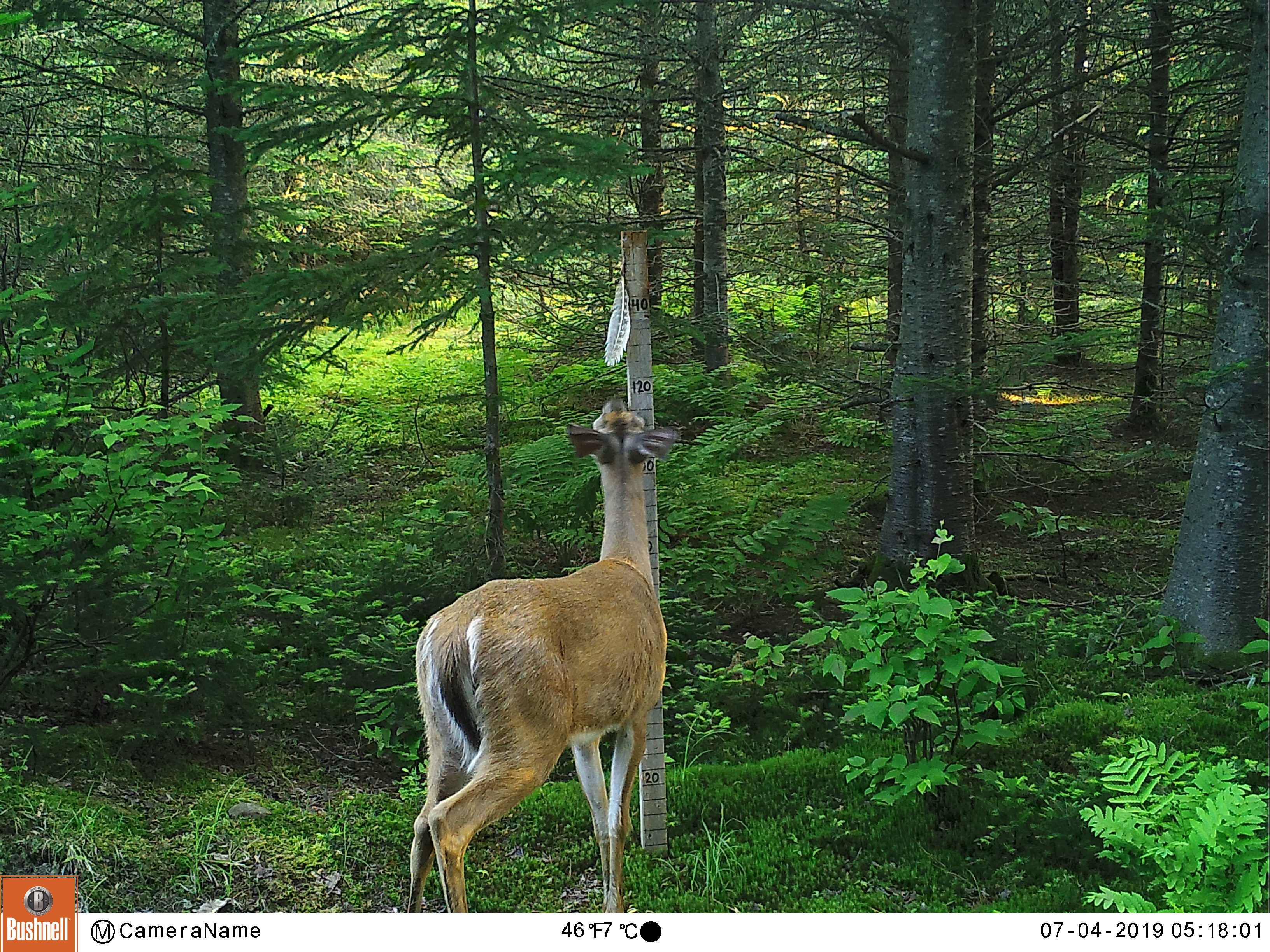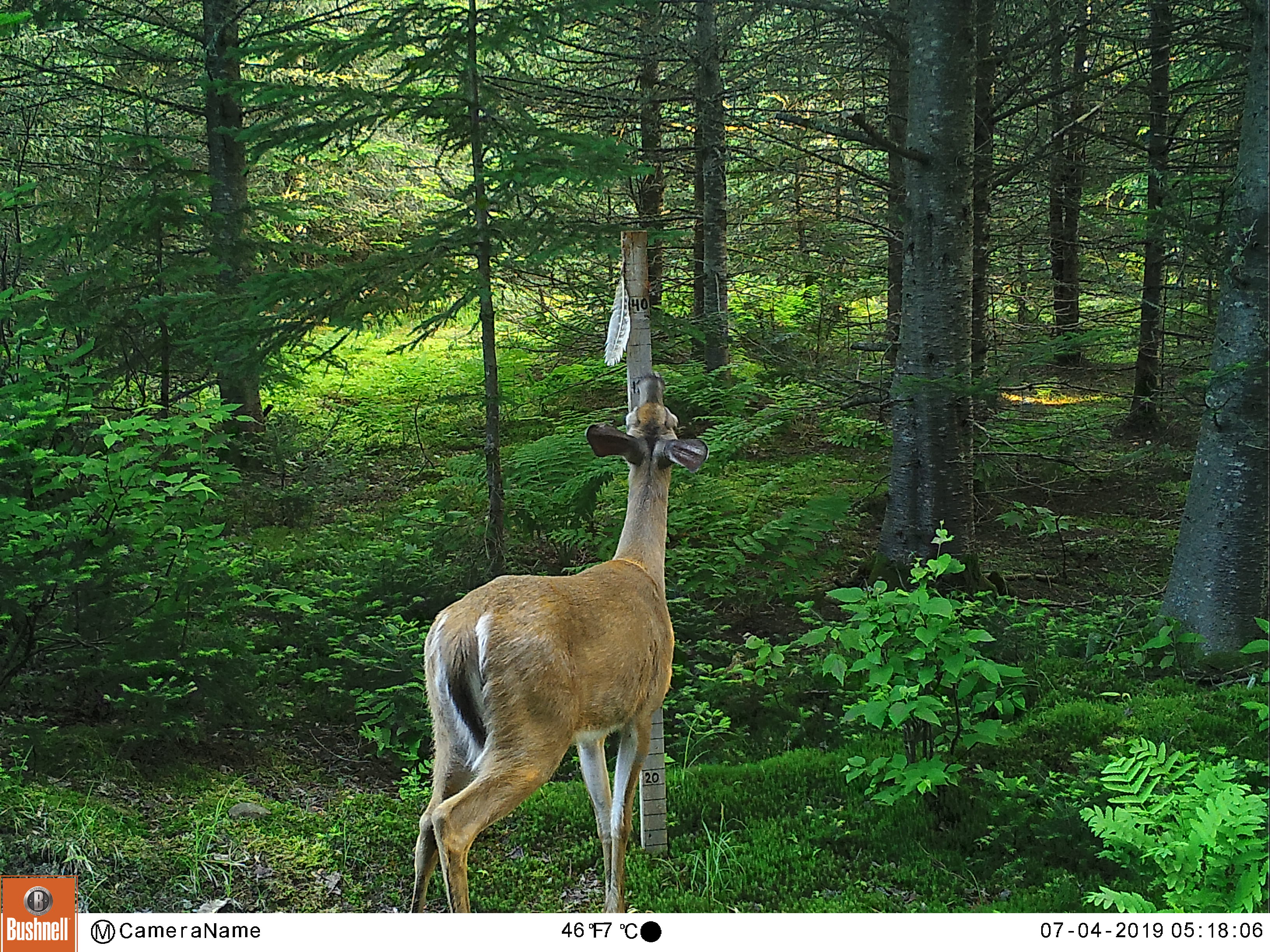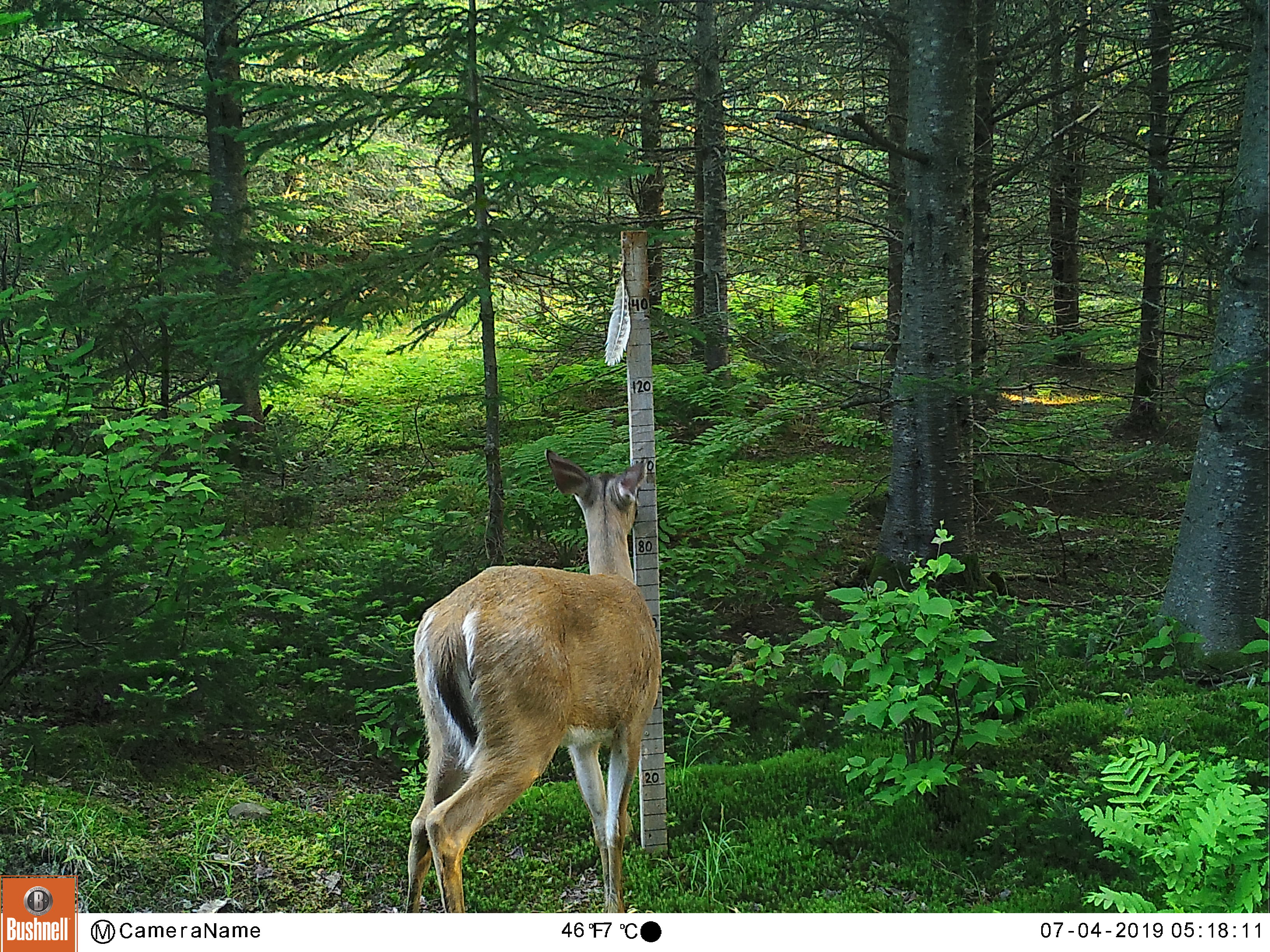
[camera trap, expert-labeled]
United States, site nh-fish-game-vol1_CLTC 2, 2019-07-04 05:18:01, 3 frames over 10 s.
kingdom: Animalia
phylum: Chordata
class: Mammalia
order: Artiodactyla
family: Cervidae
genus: Odocoileus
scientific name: Odocoileus virginianus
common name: white-tailed deer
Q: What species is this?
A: White-tailed deer (Odocoileus virginianus).